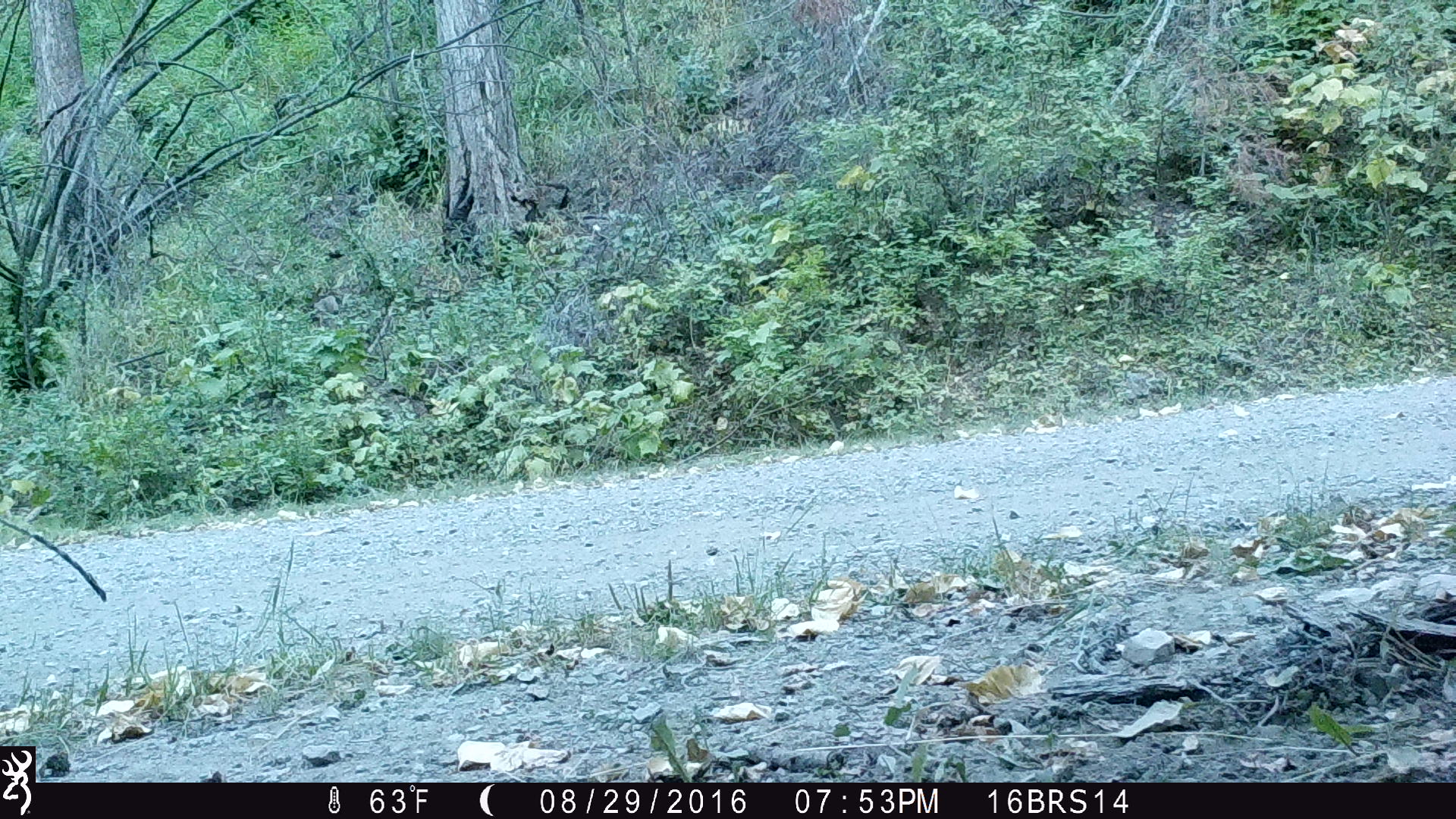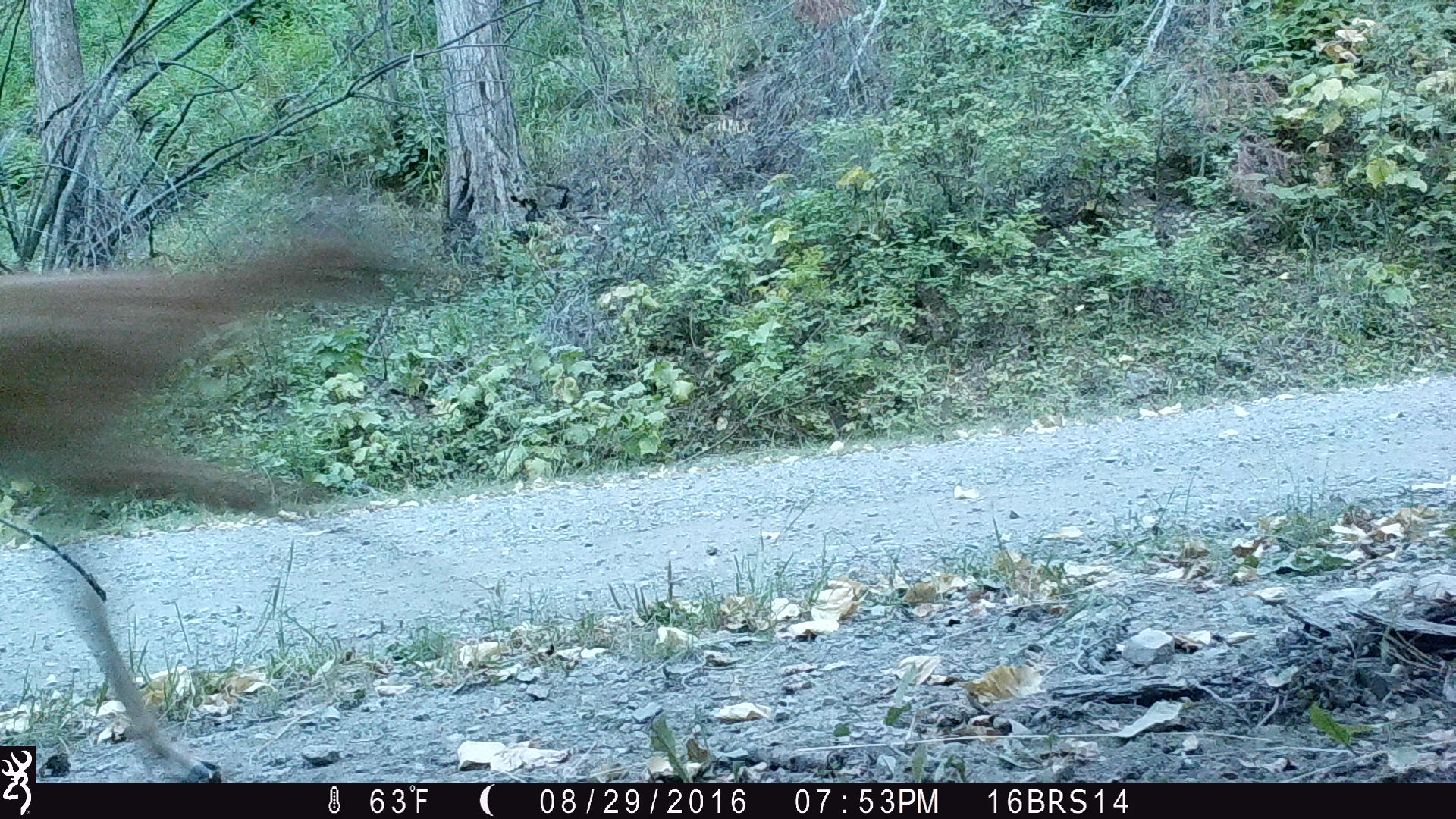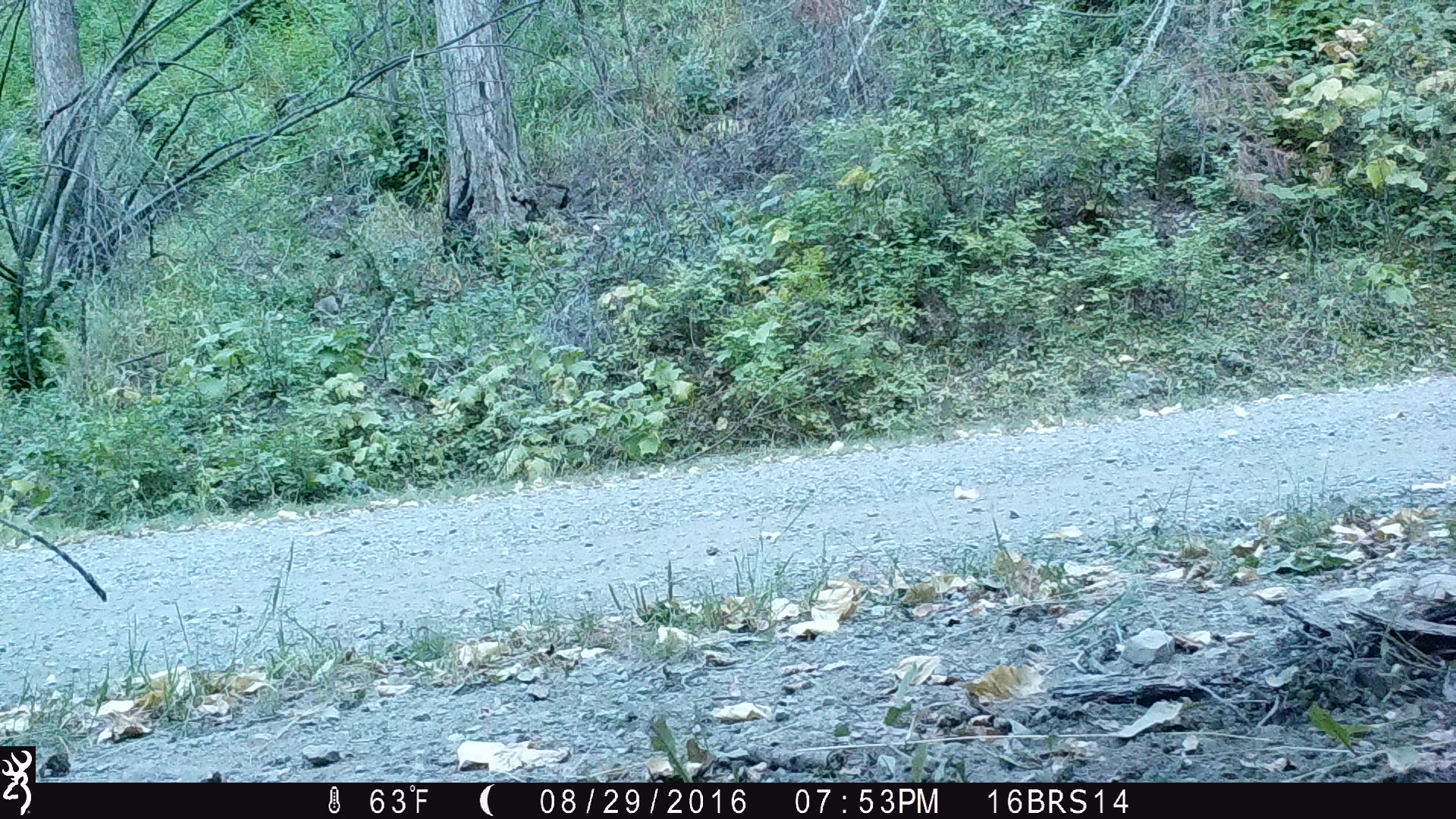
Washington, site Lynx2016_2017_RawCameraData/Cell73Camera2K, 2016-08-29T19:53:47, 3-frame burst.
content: unidentified animal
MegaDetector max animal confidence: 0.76